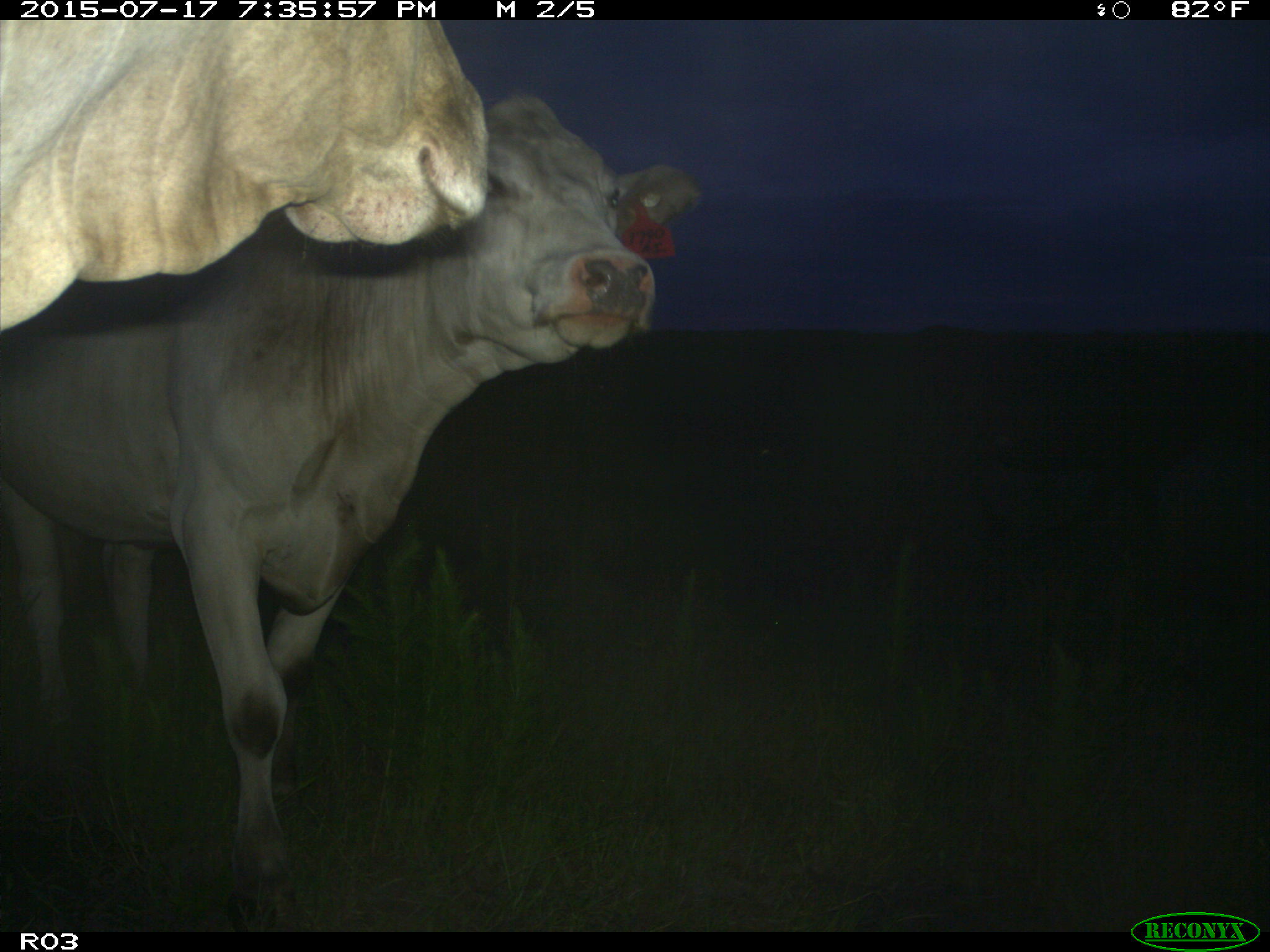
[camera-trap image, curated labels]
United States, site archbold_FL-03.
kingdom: Animalia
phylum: Chordata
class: Mammalia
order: Artiodactyla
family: Bovidae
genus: Bos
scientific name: Bos taurus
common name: domestic cow